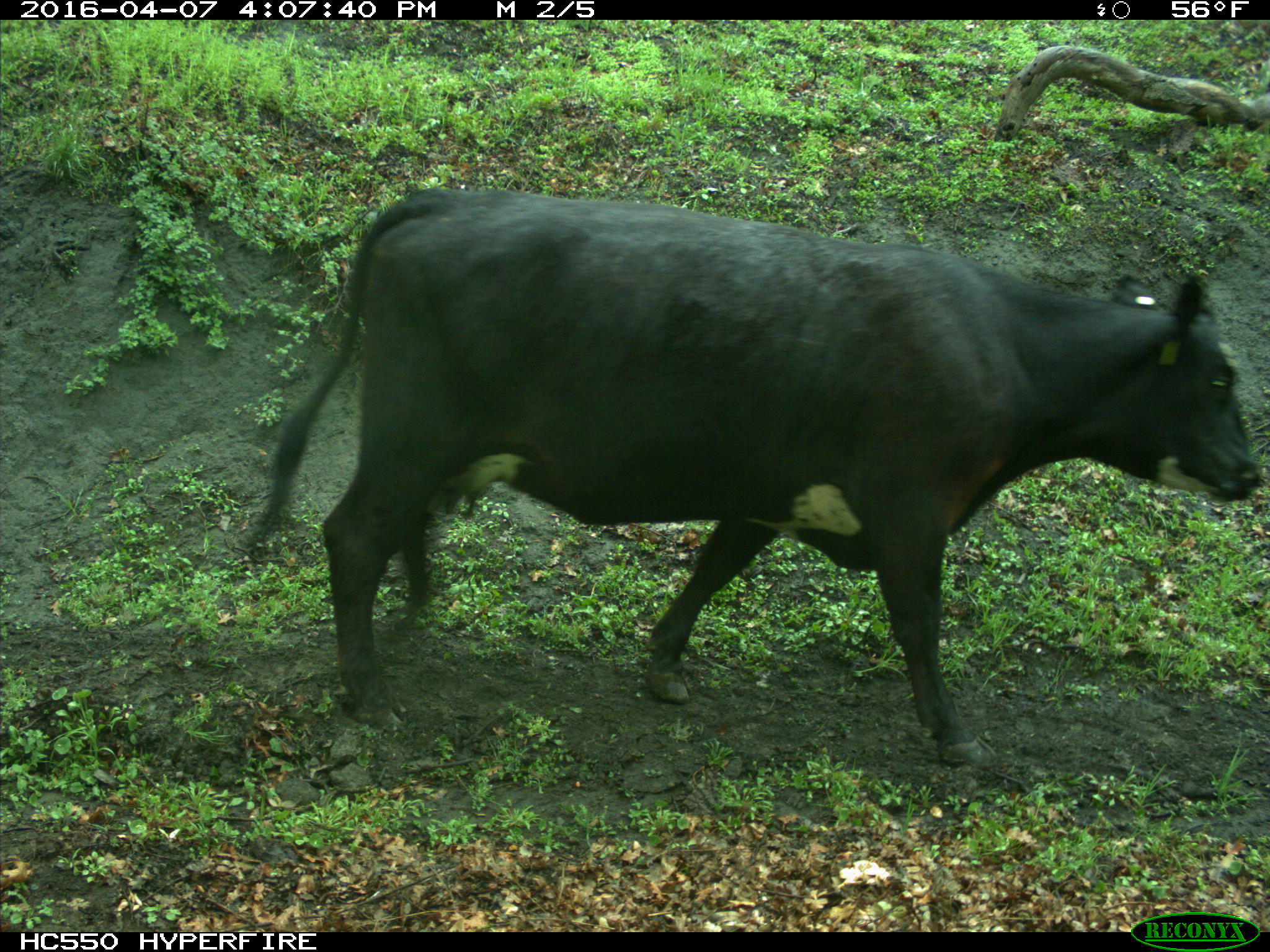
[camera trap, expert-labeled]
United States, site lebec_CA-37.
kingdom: Animalia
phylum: Chordata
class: Mammalia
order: Artiodactyla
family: Bovidae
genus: Bos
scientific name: Bos taurus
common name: domestic cow